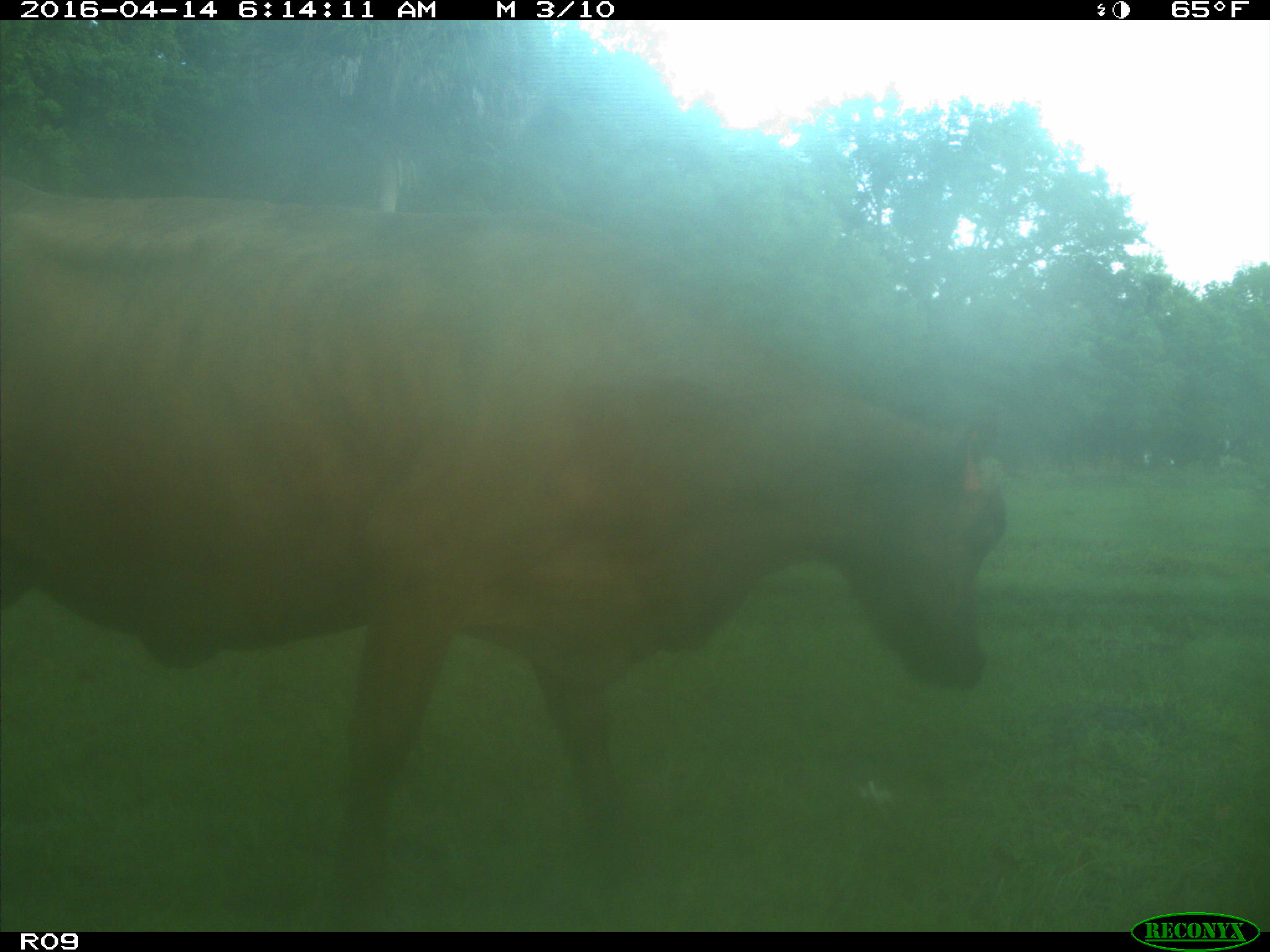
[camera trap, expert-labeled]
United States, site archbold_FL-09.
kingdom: Animalia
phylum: Chordata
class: Mammalia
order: Artiodactyla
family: Bovidae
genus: Bos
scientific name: Bos taurus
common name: domestic cow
Bos taurus (domestic cow).